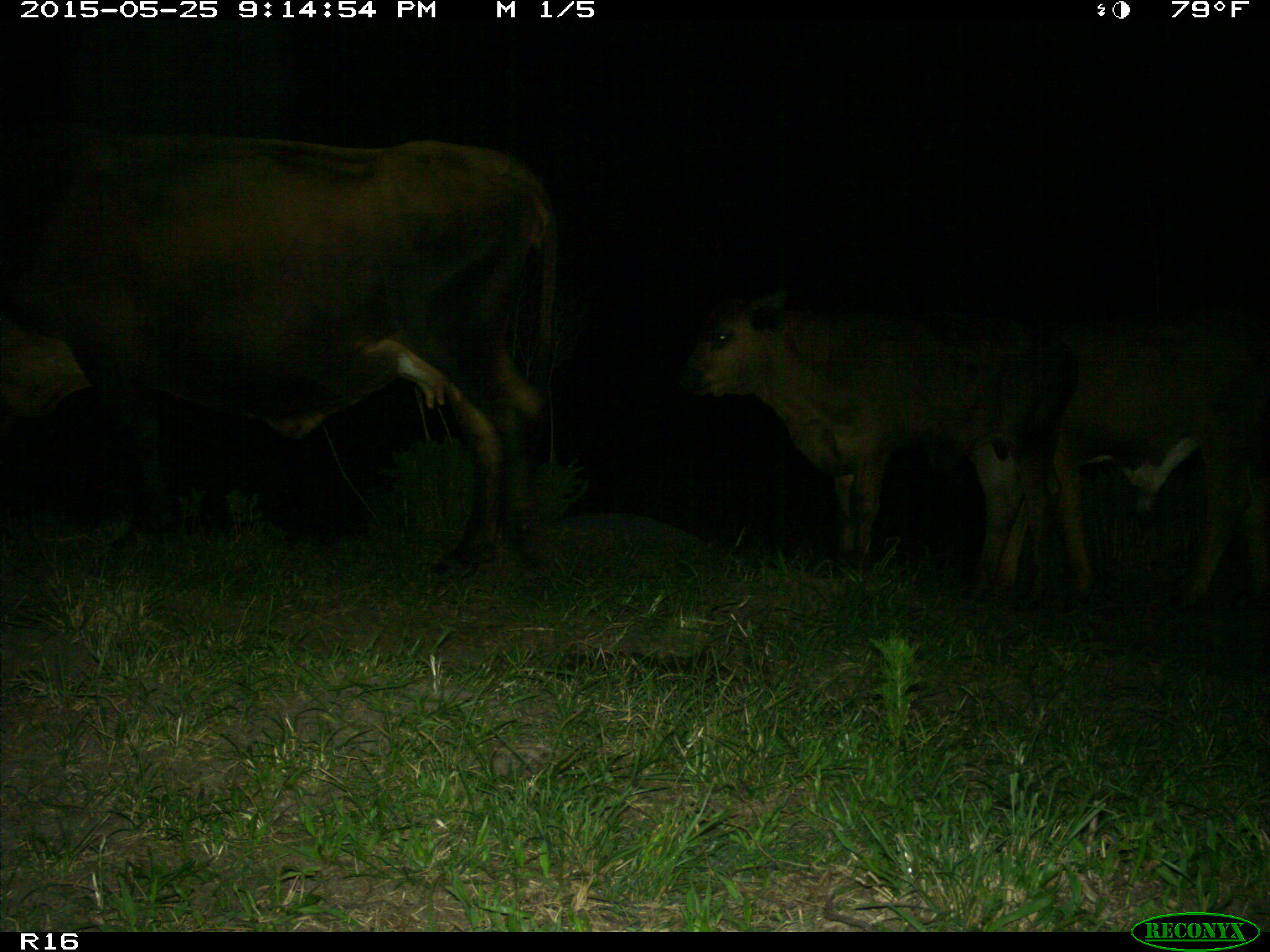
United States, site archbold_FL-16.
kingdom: Animalia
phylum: Chordata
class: Mammalia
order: Artiodactyla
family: Bovidae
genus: Bos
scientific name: Bos taurus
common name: domestic cow